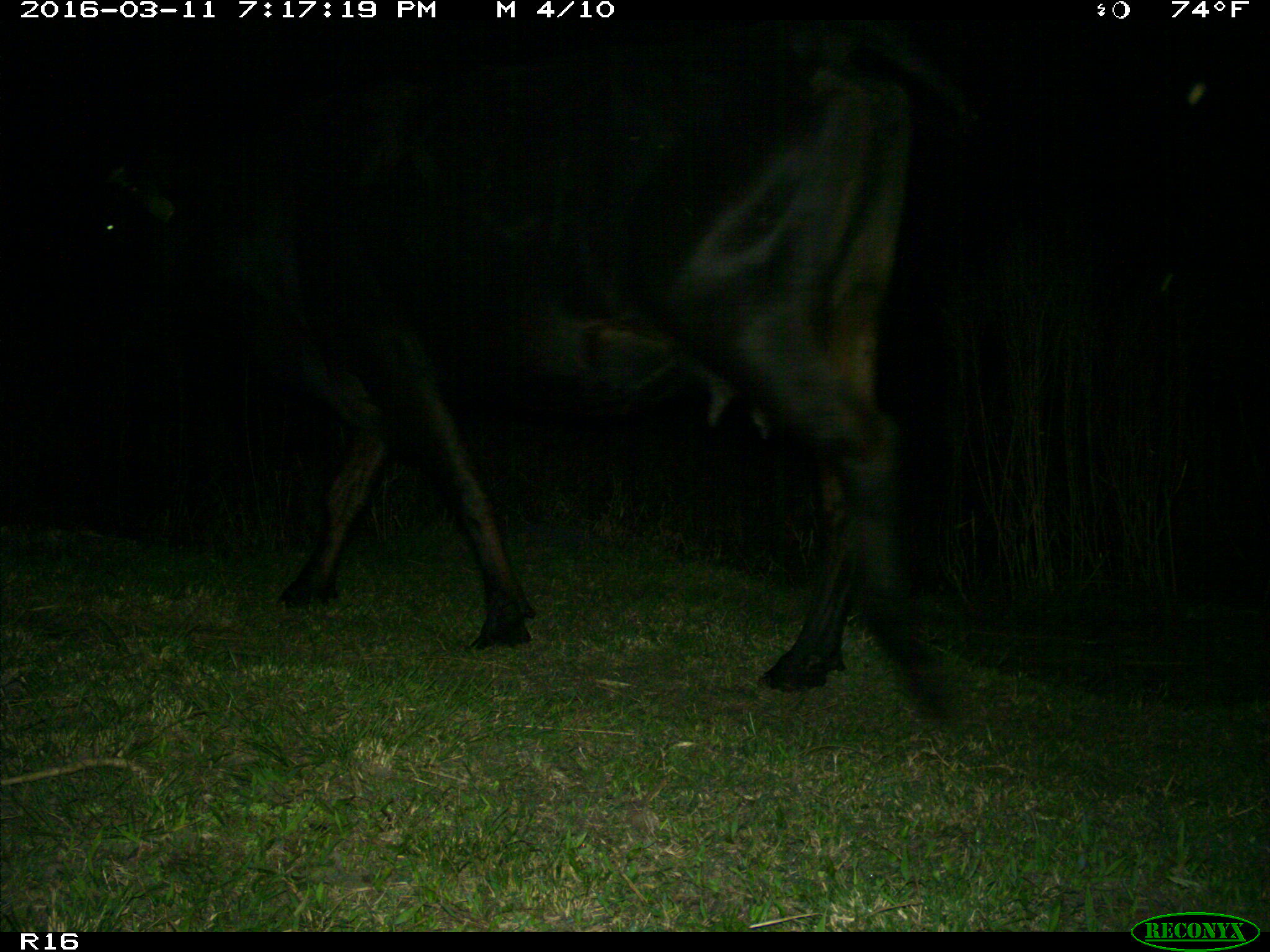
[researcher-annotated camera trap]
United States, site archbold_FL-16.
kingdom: Animalia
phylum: Chordata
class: Mammalia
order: Artiodactyla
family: Bovidae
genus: Bos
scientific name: Bos taurus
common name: domestic cow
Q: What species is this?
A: Bos taurus (domestic cow).